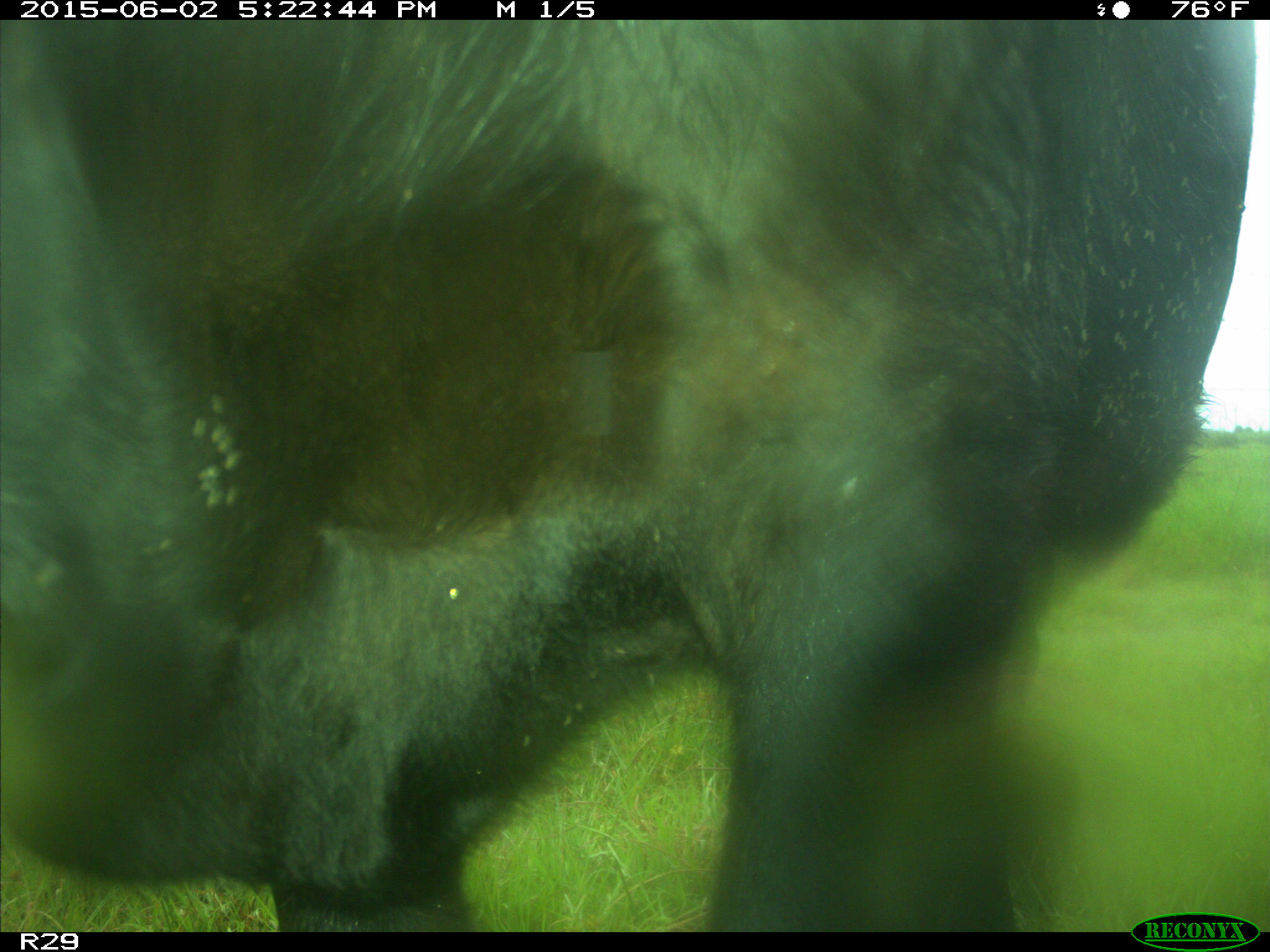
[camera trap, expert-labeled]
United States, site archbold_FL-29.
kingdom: Animalia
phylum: Chordata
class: Mammalia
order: Artiodactyla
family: Bovidae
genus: Bos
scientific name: Bos taurus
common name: domestic cow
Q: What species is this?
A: Bos taurus (domestic cow).